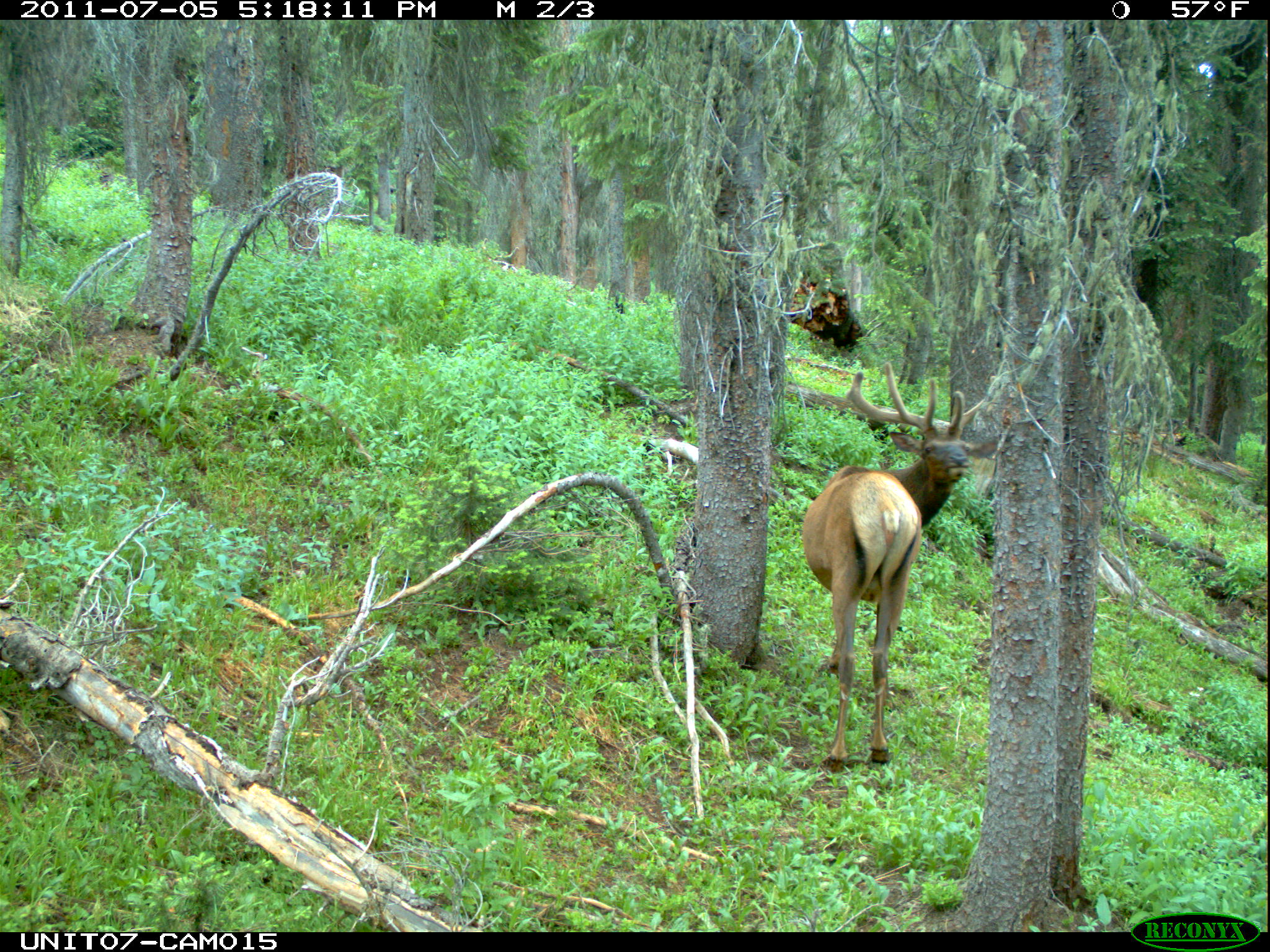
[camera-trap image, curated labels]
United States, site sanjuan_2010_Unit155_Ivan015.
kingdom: Animalia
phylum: Chordata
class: Mammalia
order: Artiodactyla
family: Cervidae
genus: Cervus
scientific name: Cervus elaphus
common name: red deer